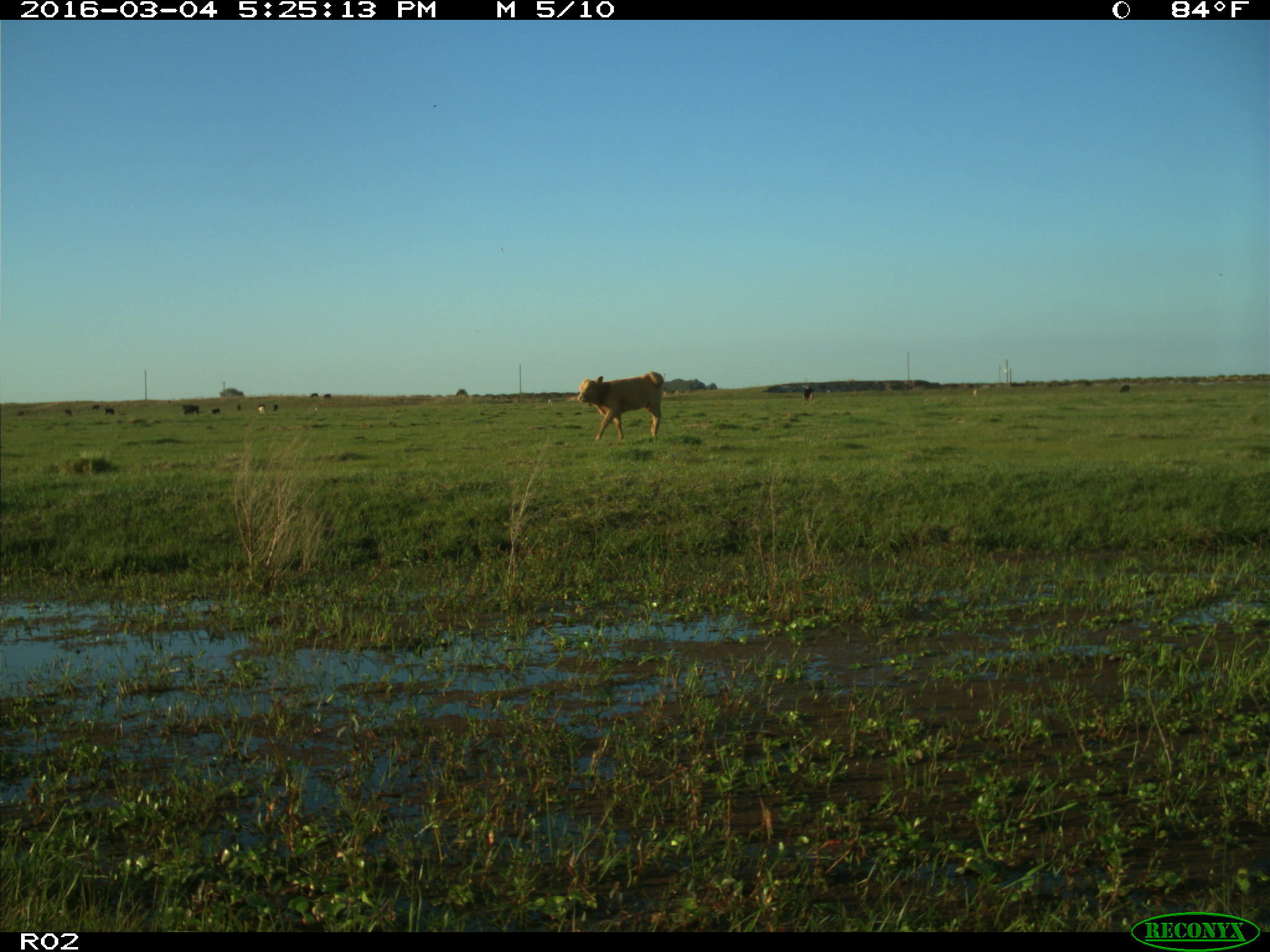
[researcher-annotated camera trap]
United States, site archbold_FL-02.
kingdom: Animalia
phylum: Chordata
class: Mammalia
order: Artiodactyla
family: Bovidae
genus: Bos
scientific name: Bos taurus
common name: domestic cow